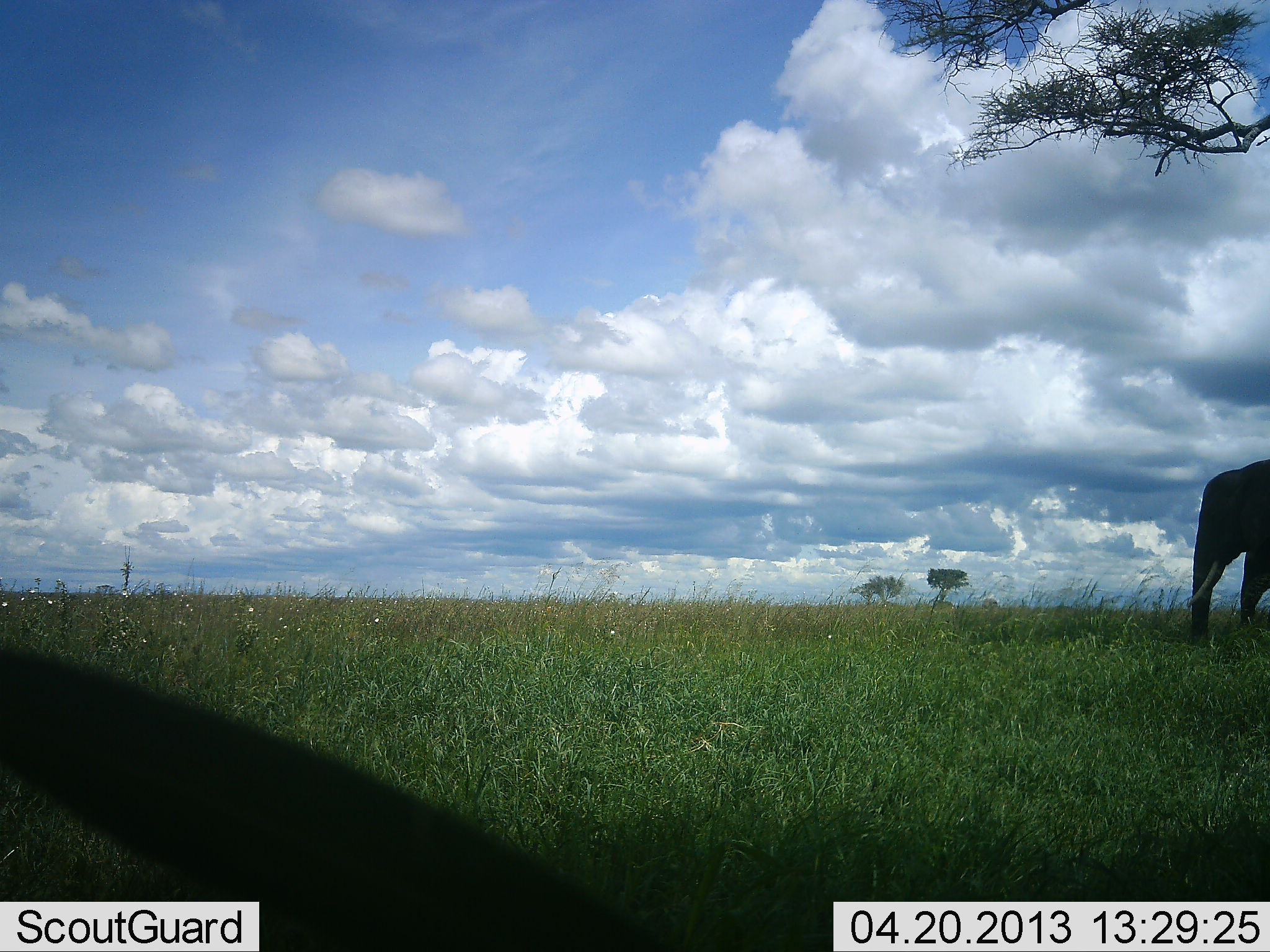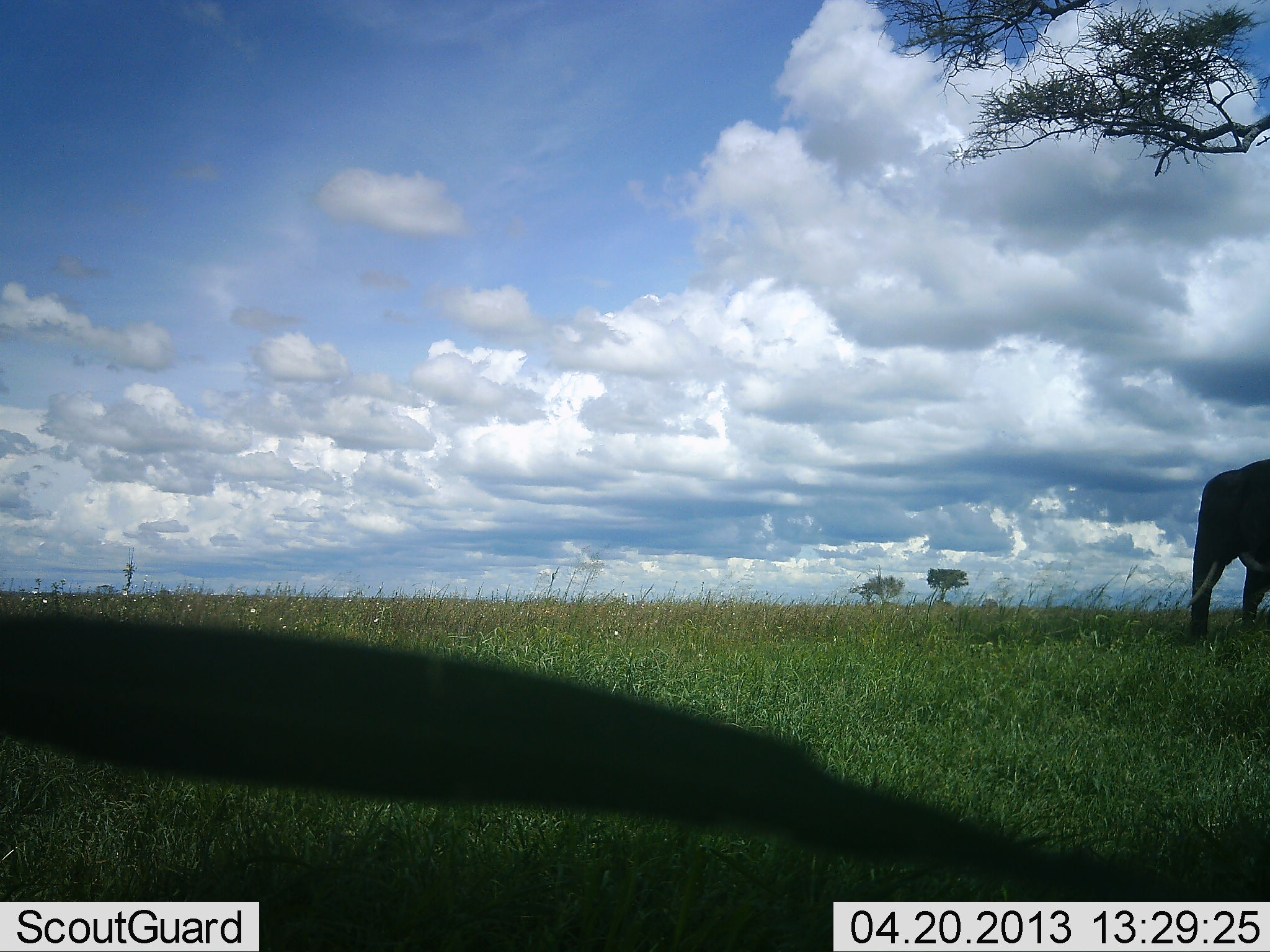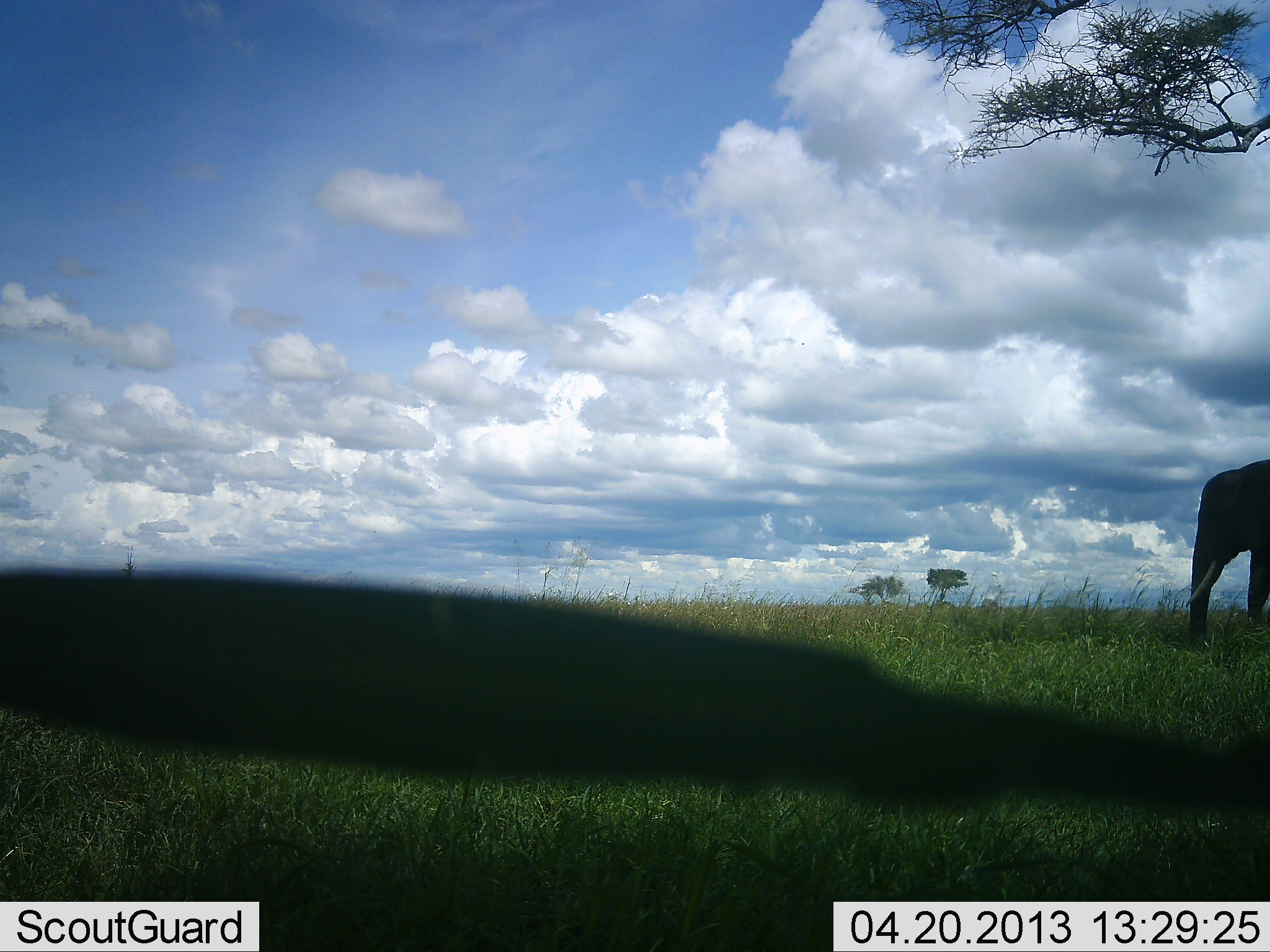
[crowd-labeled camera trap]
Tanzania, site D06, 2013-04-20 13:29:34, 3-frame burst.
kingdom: Animalia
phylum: Chordata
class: Mammalia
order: Proboscidea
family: Elephantidae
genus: Loxodonta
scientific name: Loxodonta africana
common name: african bush elephant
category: elephant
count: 1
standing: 84%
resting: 0%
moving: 16%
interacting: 0%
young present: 0%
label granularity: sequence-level